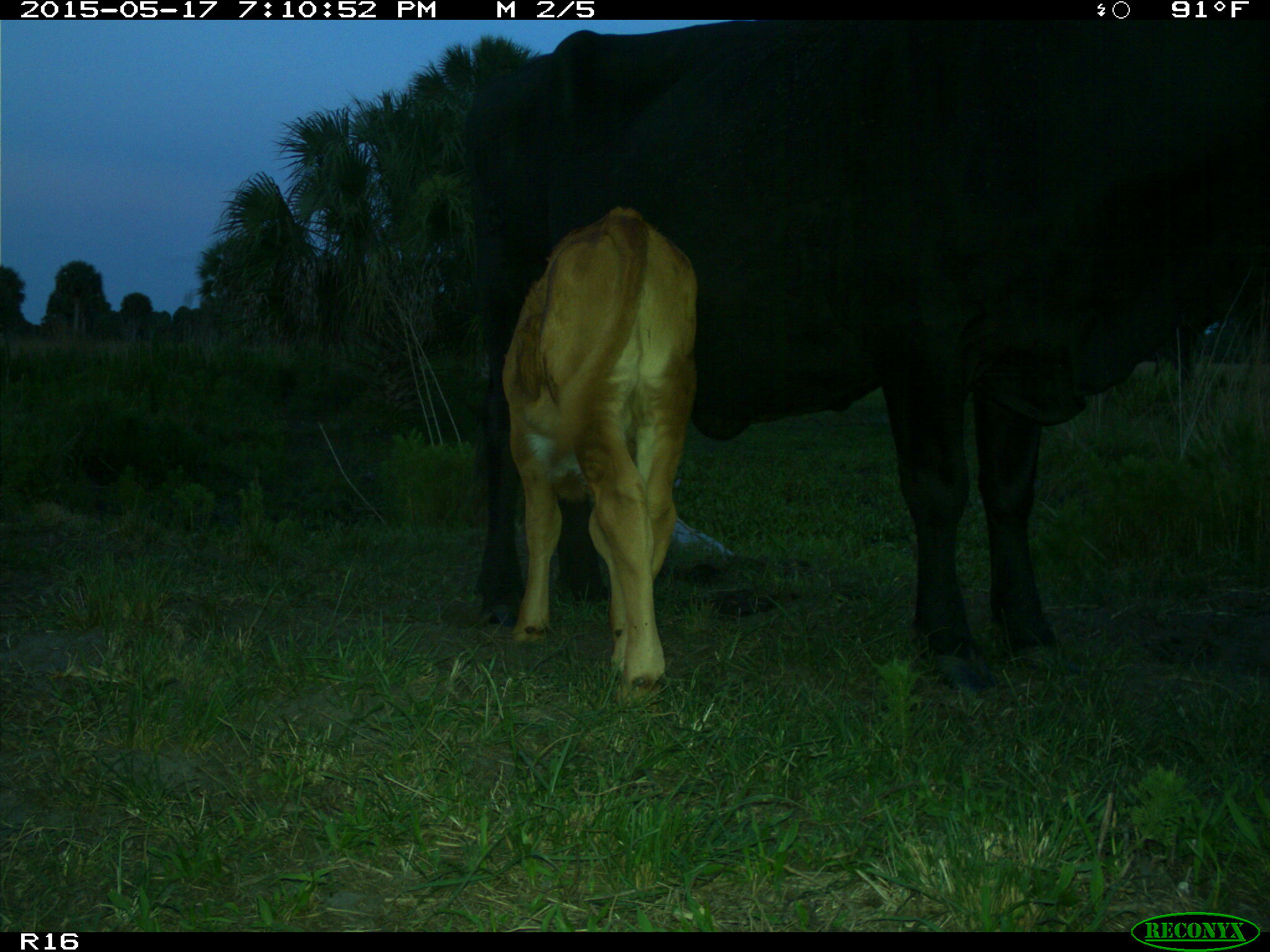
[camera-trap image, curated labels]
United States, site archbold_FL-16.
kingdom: Animalia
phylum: Chordata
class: Mammalia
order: Artiodactyla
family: Bovidae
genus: Bos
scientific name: Bos taurus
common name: domestic cow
Bos taurus (domestic cow).